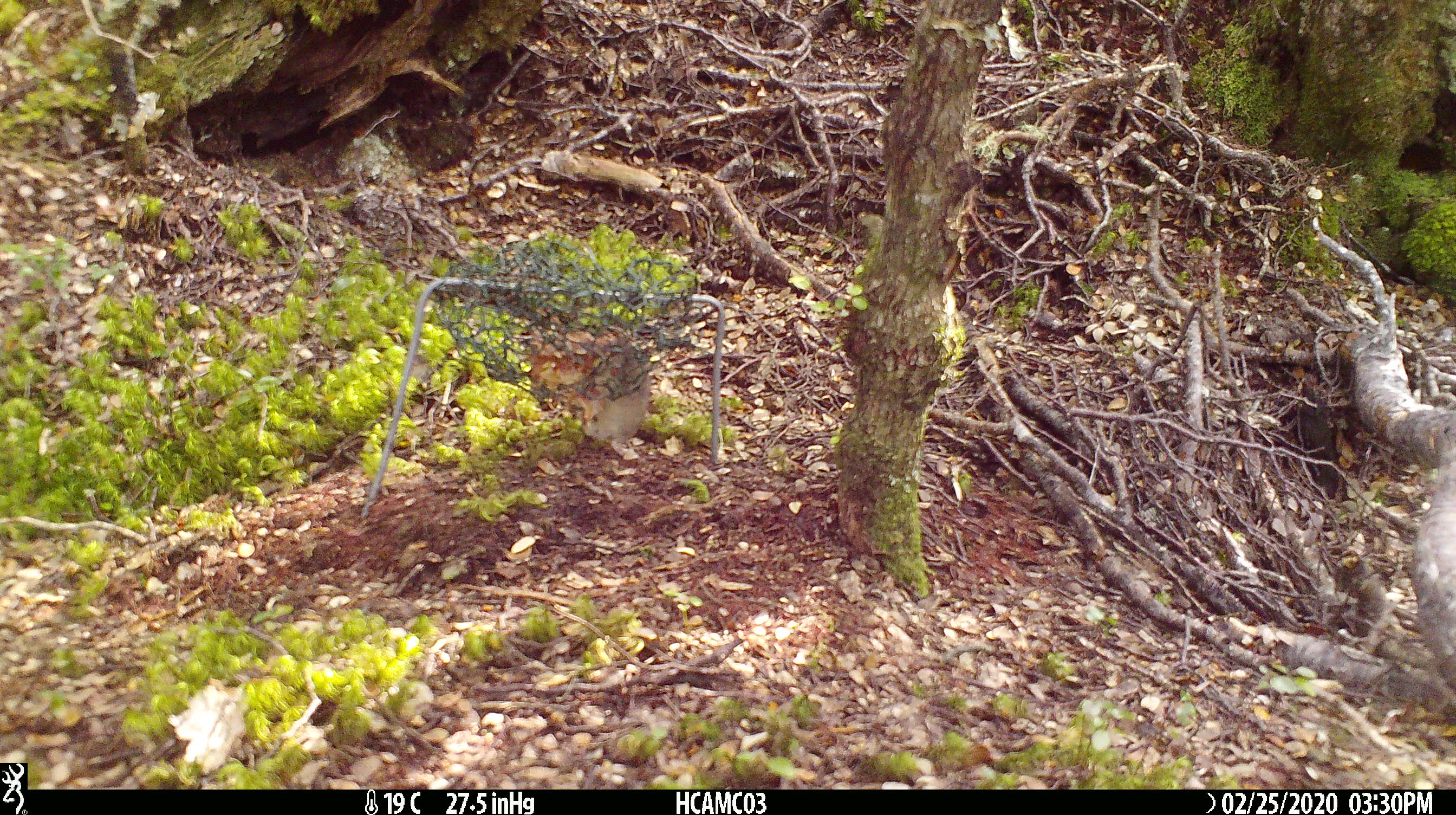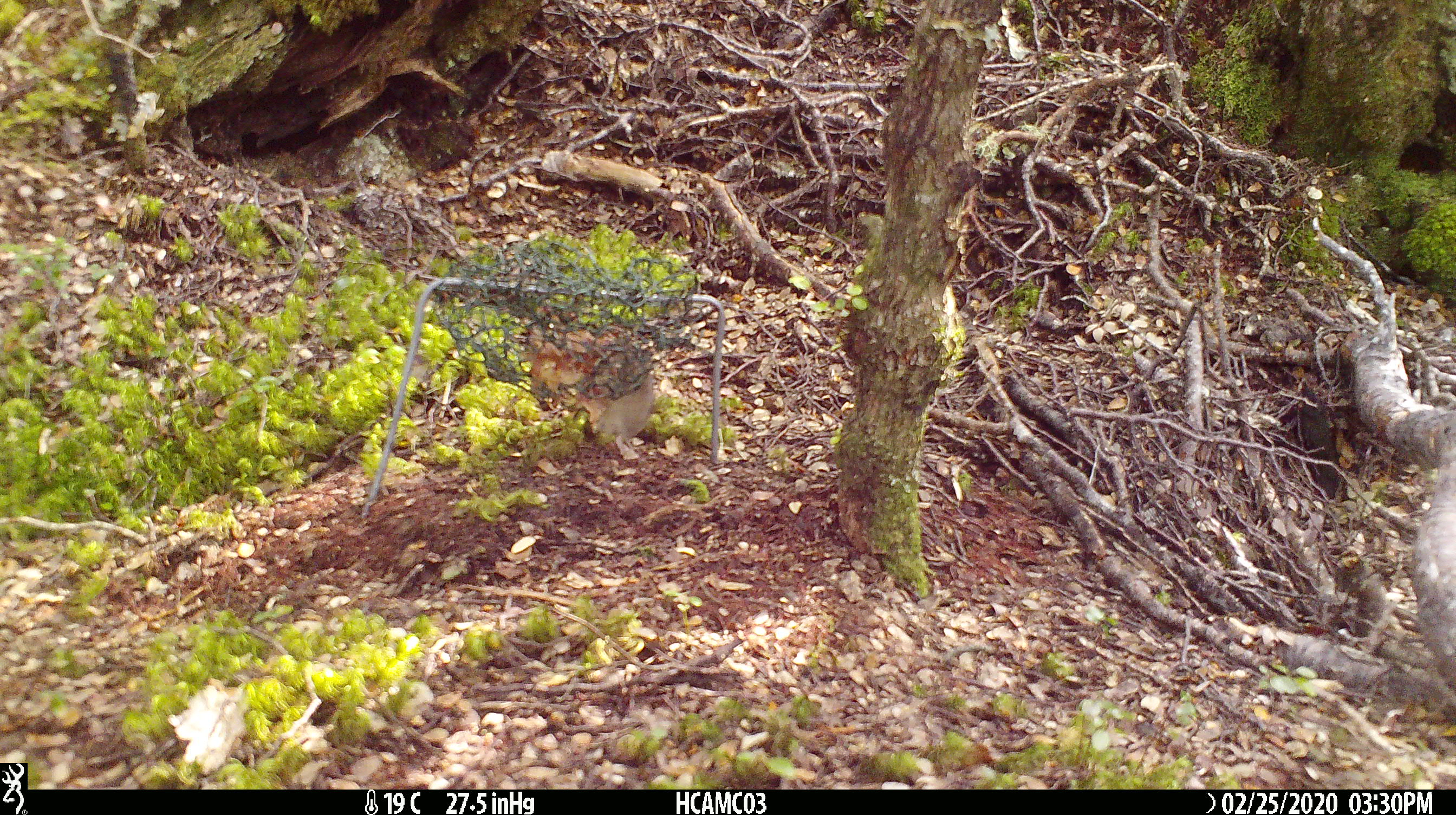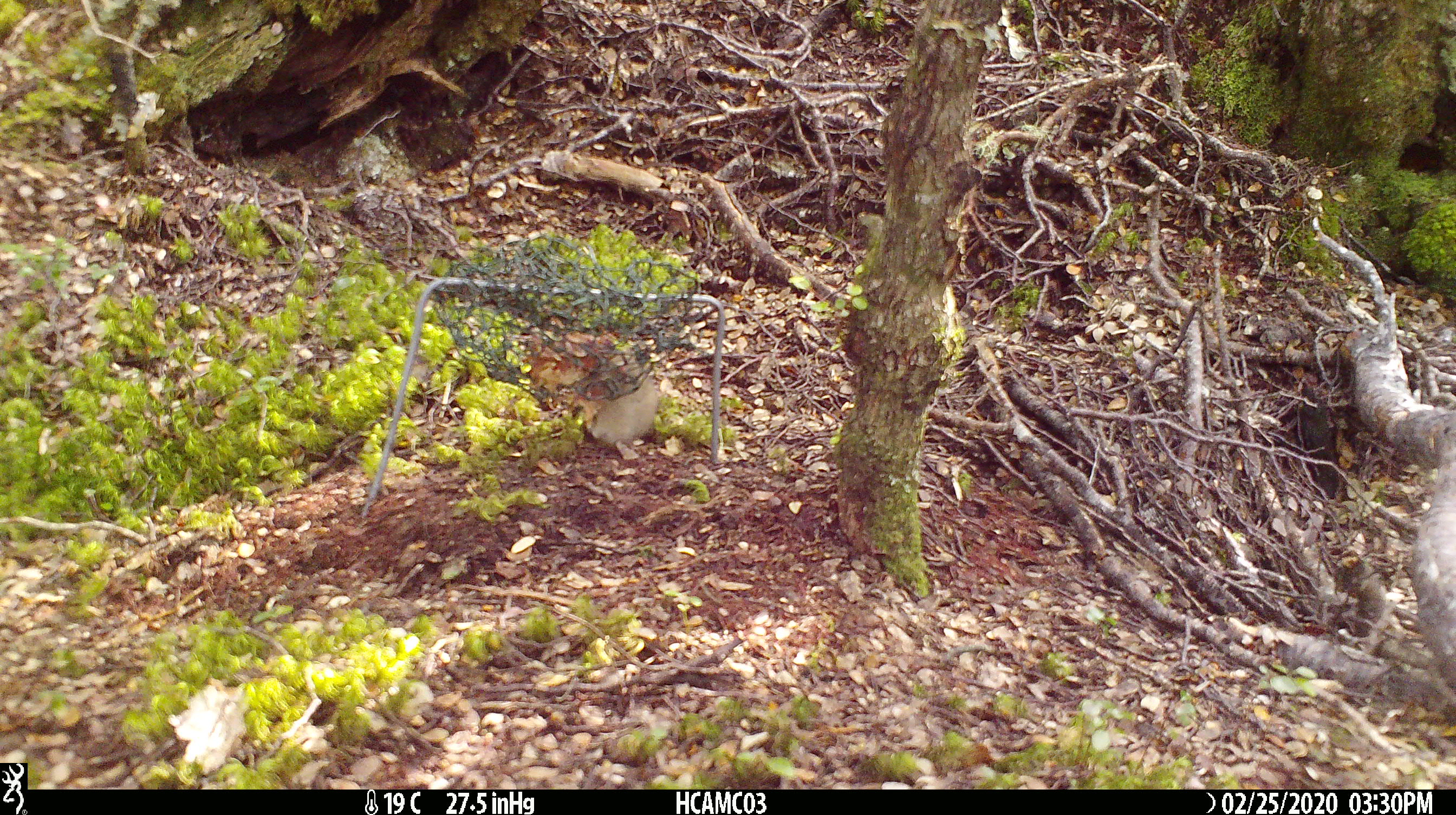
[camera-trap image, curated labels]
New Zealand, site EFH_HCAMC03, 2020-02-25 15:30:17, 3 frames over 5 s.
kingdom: Animalia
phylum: Chordata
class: Mammalia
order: Rodentia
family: Muridae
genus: Mus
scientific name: Mus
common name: mouse